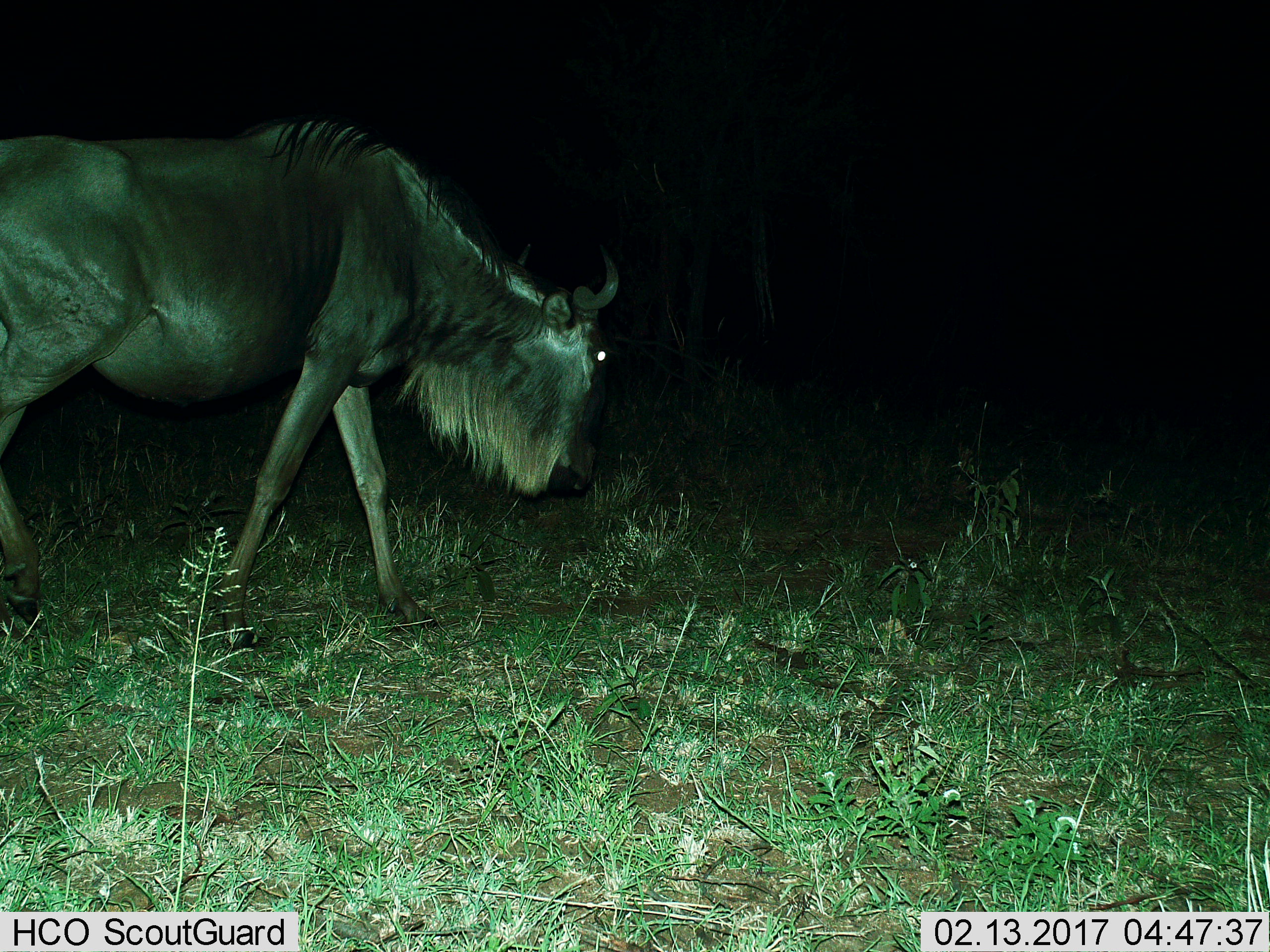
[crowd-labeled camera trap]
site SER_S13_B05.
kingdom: Animalia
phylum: Chordata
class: Mammalia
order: Artiodactyla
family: Bovidae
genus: Connochaetes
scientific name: Connochaetes taurinus taurinus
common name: blue wildebeest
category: wildebeestblue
Wildebeestblue (blue wildebeest) (Connochaetes taurinus taurinus), count 1. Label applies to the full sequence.